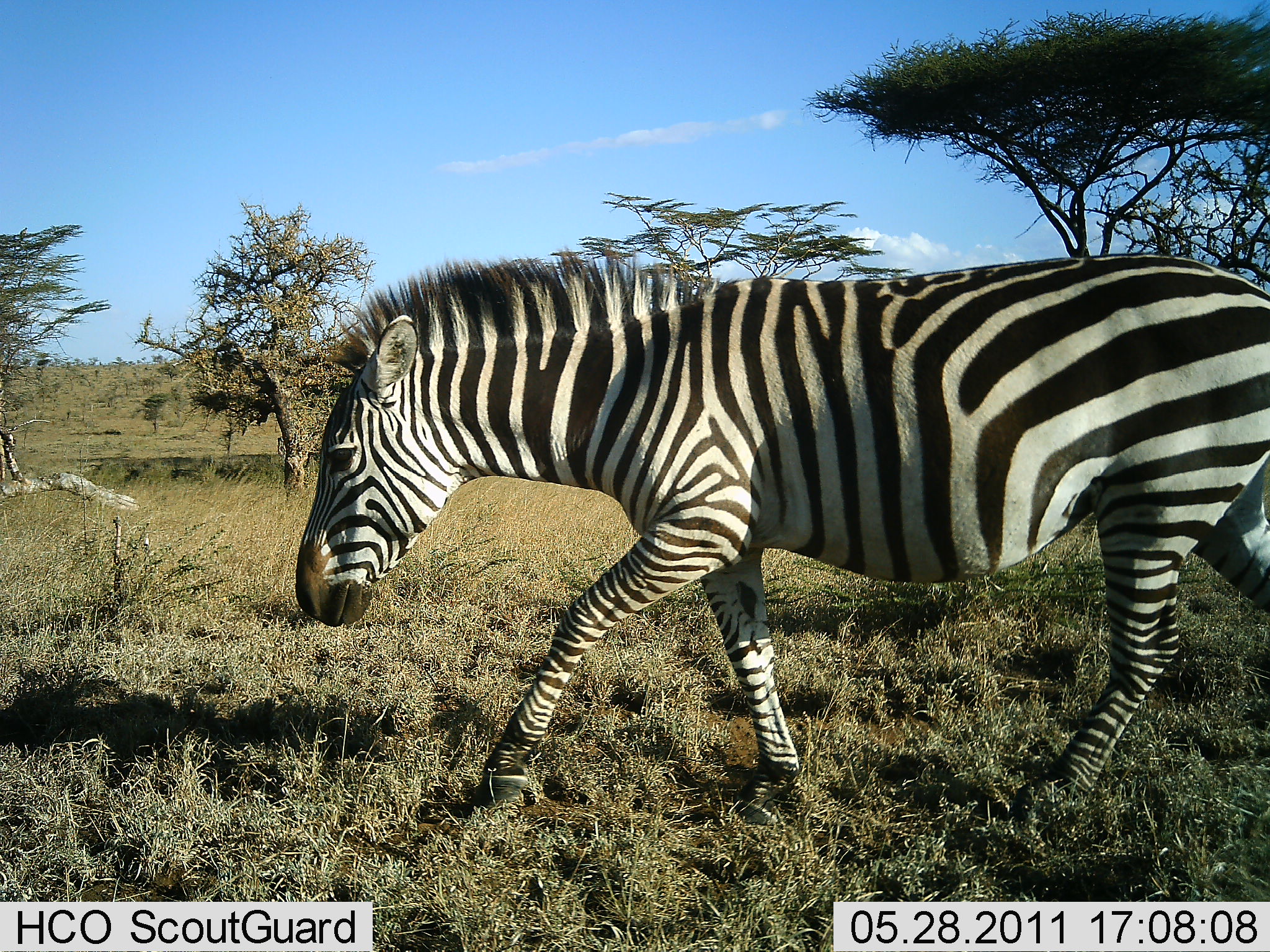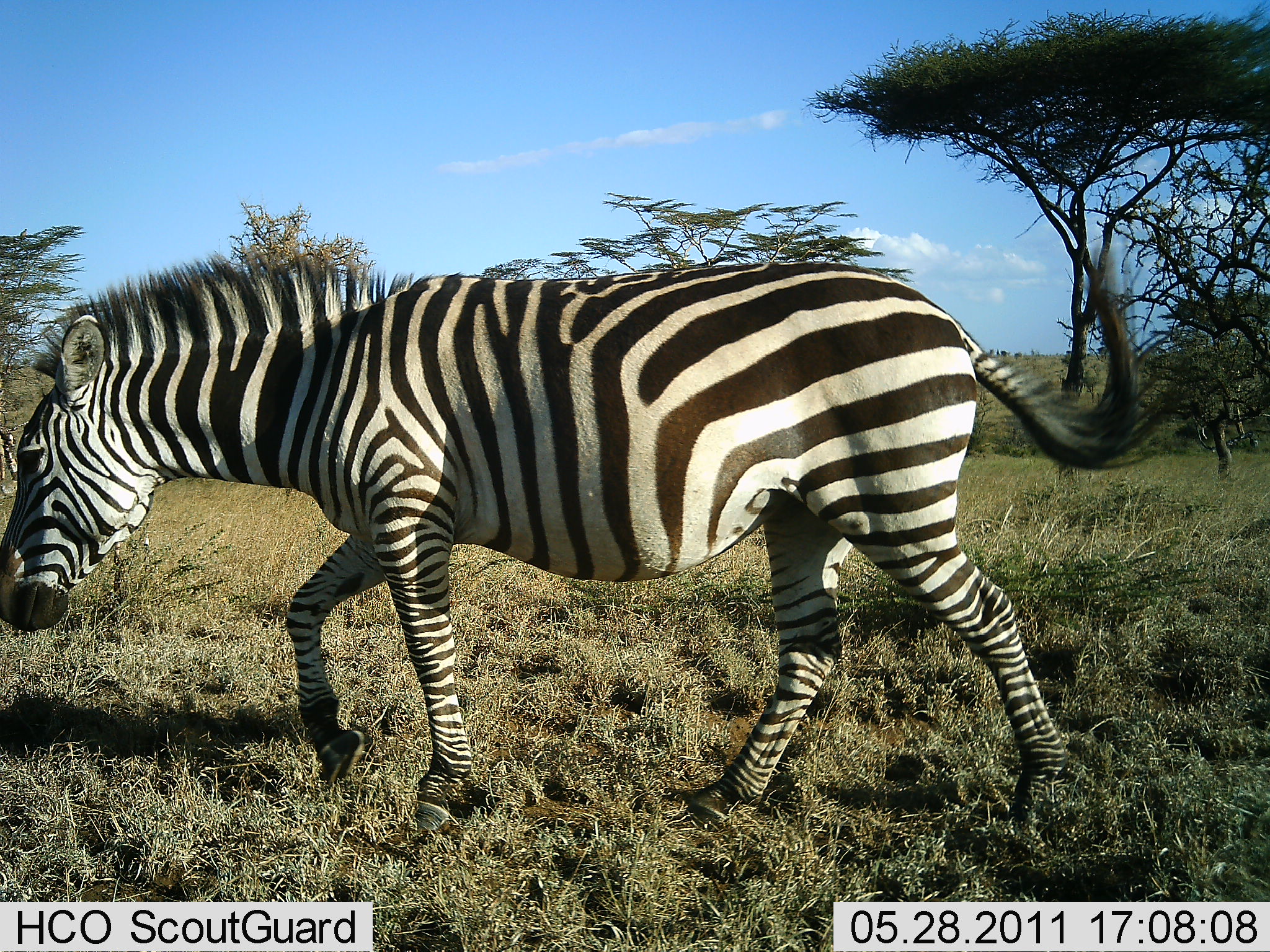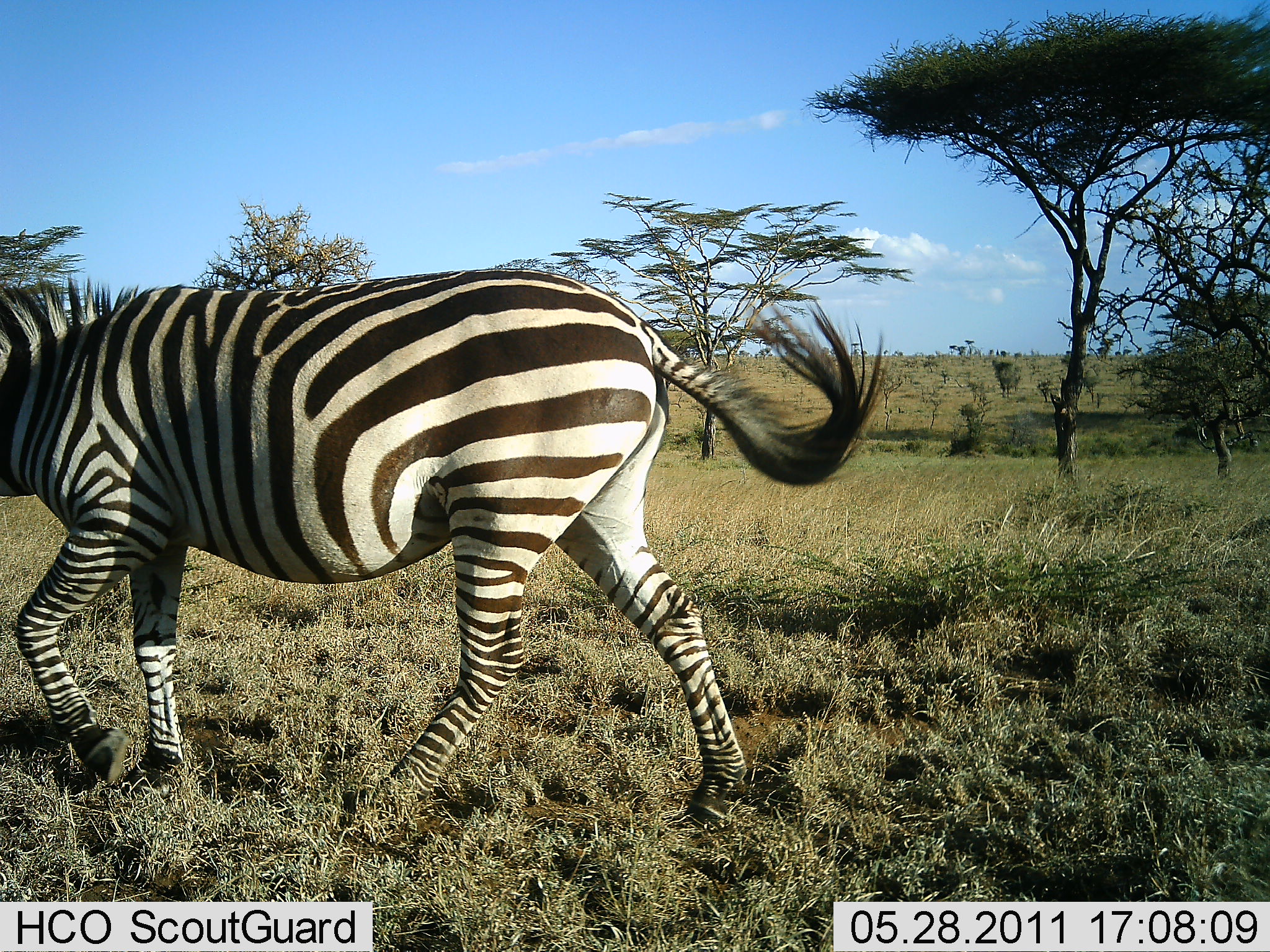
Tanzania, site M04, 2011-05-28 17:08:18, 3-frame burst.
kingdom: Animalia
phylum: Chordata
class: Mammalia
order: Perissodactyla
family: Equidae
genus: Equus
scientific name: Equus quagga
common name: plains zebra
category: zebra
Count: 1.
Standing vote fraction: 9%.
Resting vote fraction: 0%.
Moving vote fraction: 100%.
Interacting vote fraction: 0%.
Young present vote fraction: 0%.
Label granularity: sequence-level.